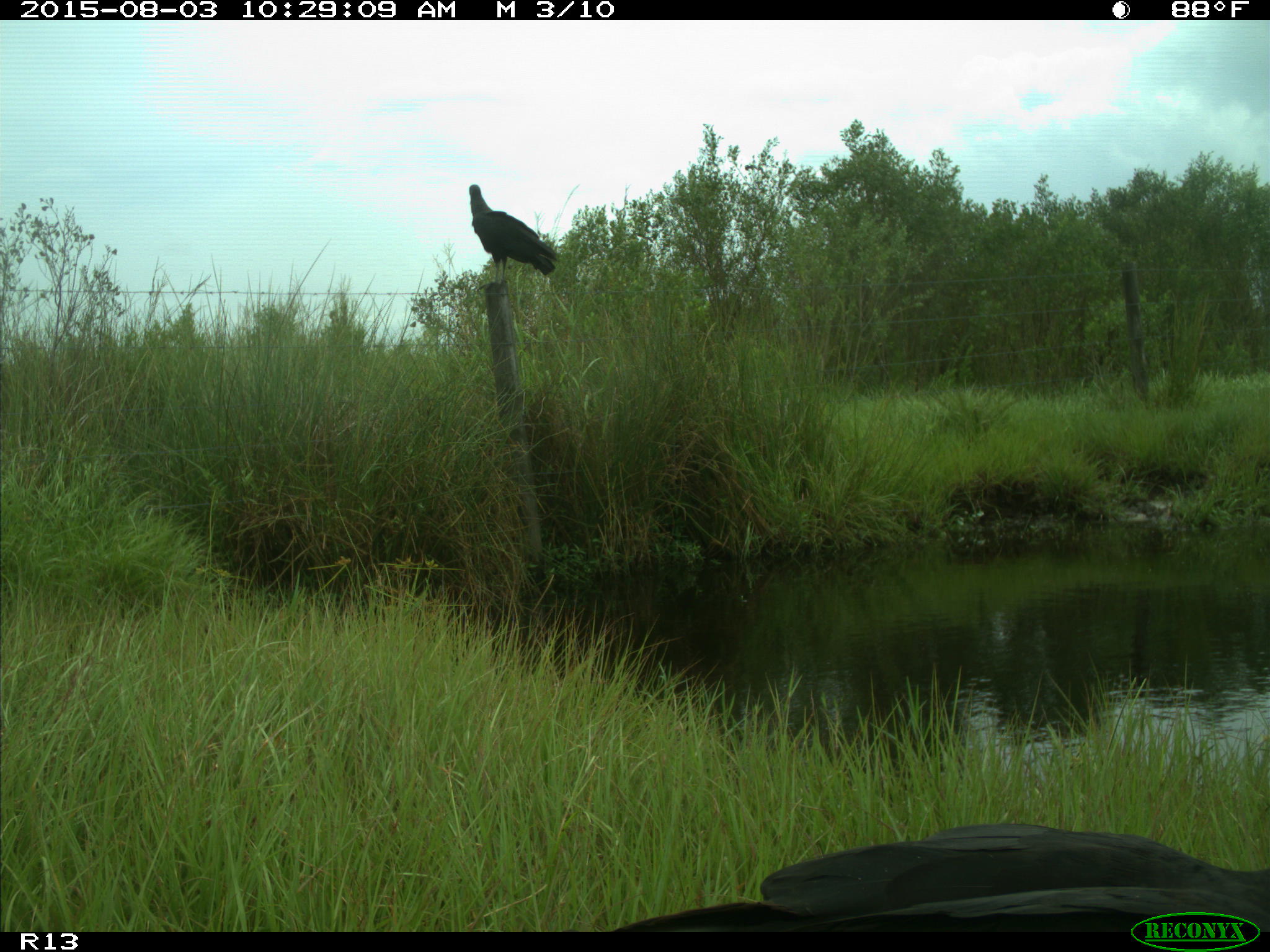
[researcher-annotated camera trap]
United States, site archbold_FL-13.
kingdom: Animalia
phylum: Chordata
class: Aves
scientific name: Aves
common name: birds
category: unidentified bird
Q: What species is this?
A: Unidentified bird (birds) (Aves).